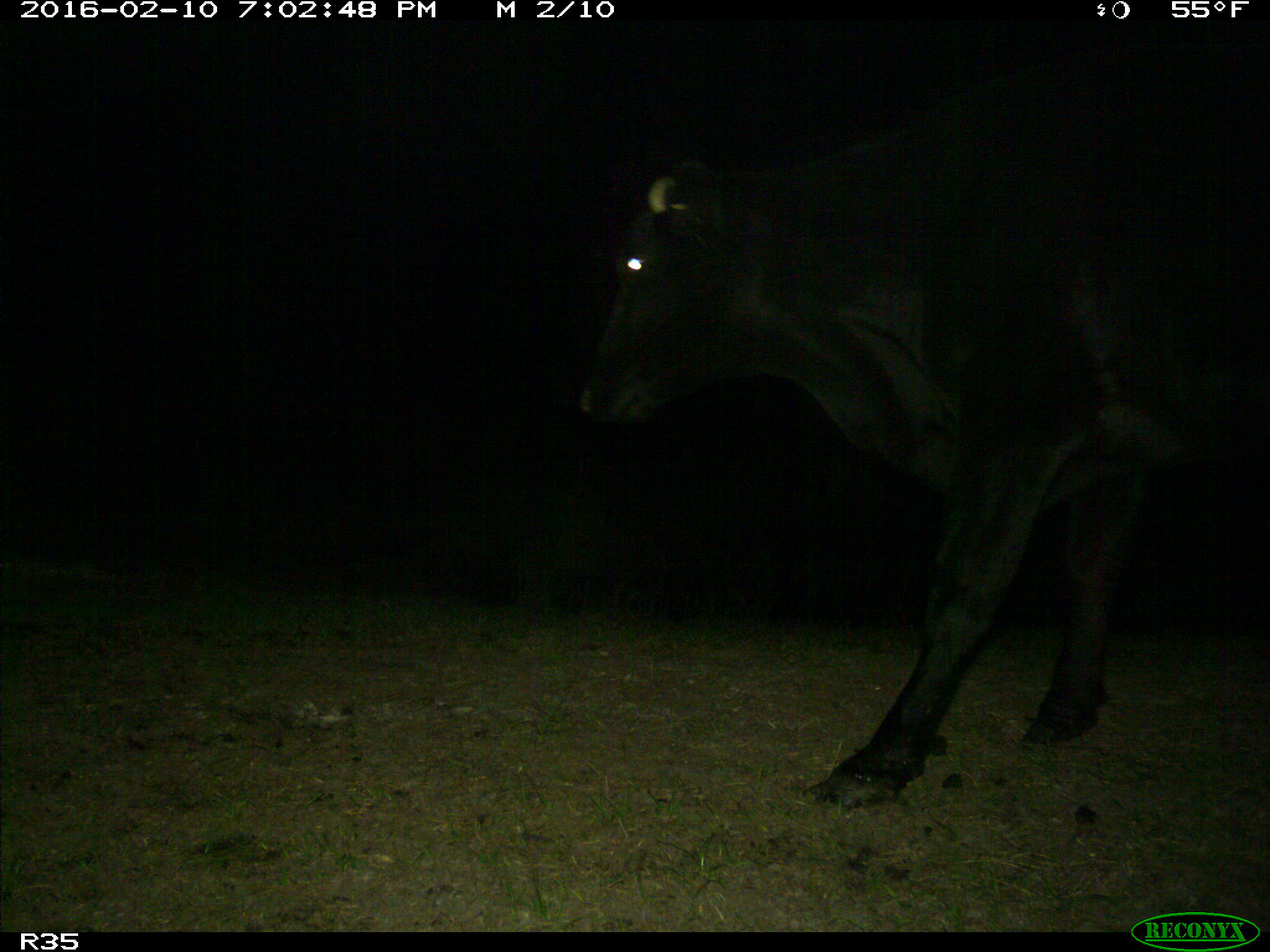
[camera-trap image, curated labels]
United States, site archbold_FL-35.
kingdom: Animalia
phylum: Chordata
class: Mammalia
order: Artiodactyla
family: Bovidae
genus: Bos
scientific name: Bos taurus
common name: domestic cow